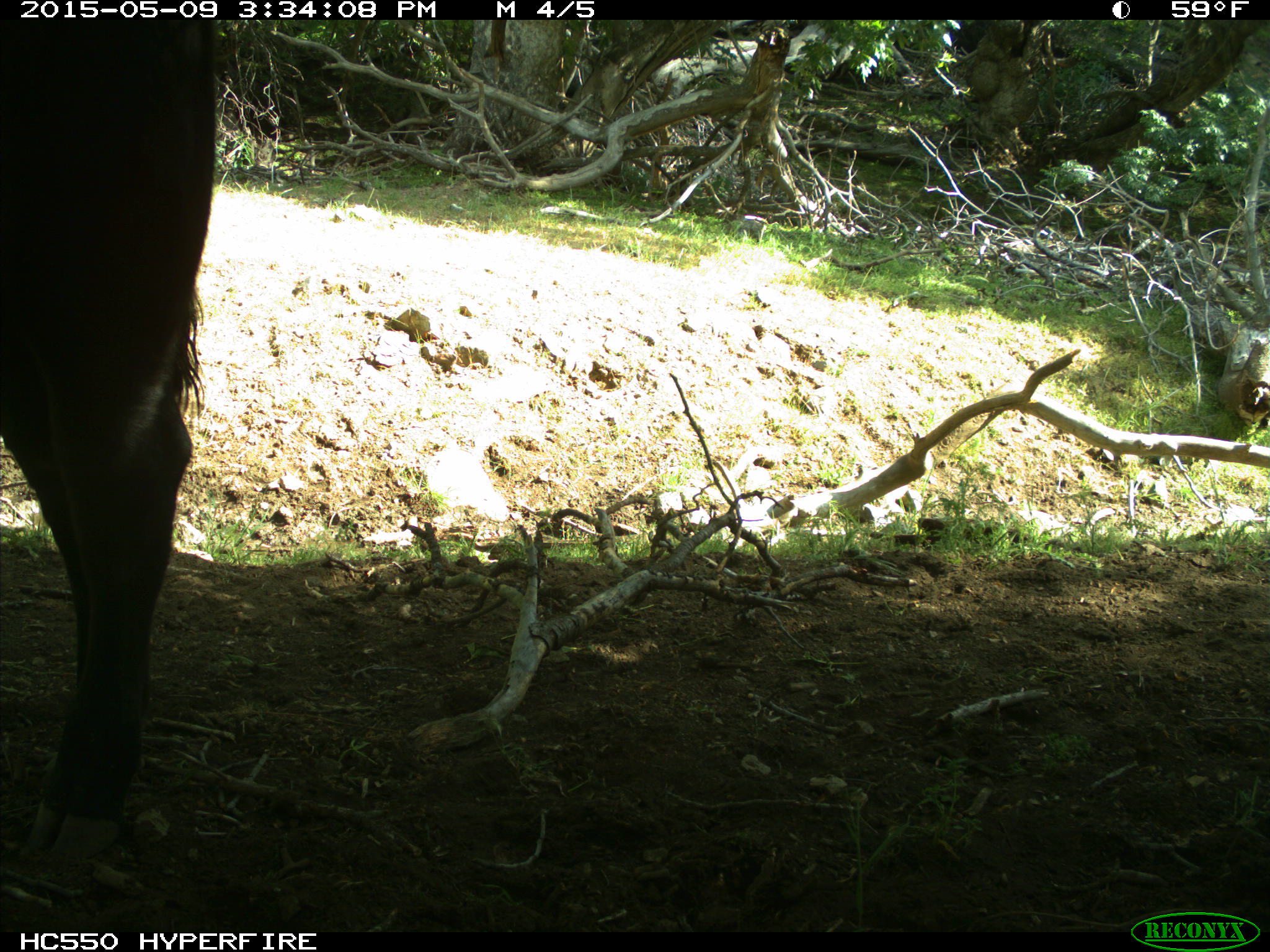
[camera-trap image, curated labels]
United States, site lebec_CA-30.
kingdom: Animalia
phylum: Chordata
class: Mammalia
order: Artiodactyla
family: Bovidae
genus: Bos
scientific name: Bos taurus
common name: domestic cow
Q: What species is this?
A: Bos taurus (domestic cow).